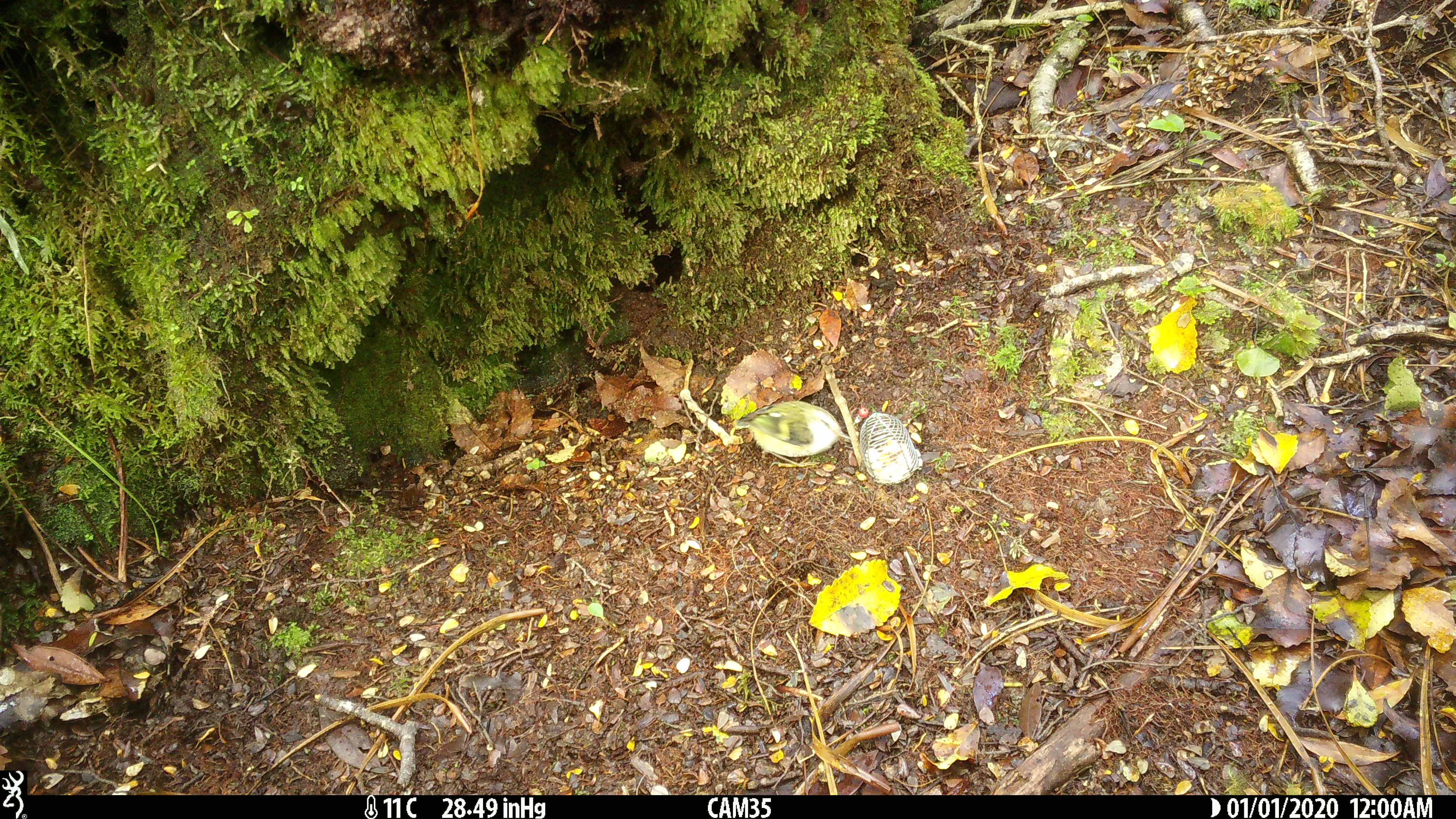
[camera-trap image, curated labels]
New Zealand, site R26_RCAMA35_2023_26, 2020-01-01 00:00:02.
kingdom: Animalia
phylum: Chordata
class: Aves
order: Passeriformes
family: Acanthisittidae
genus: Acanthisitta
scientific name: Acanthisitta chloris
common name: rifleman